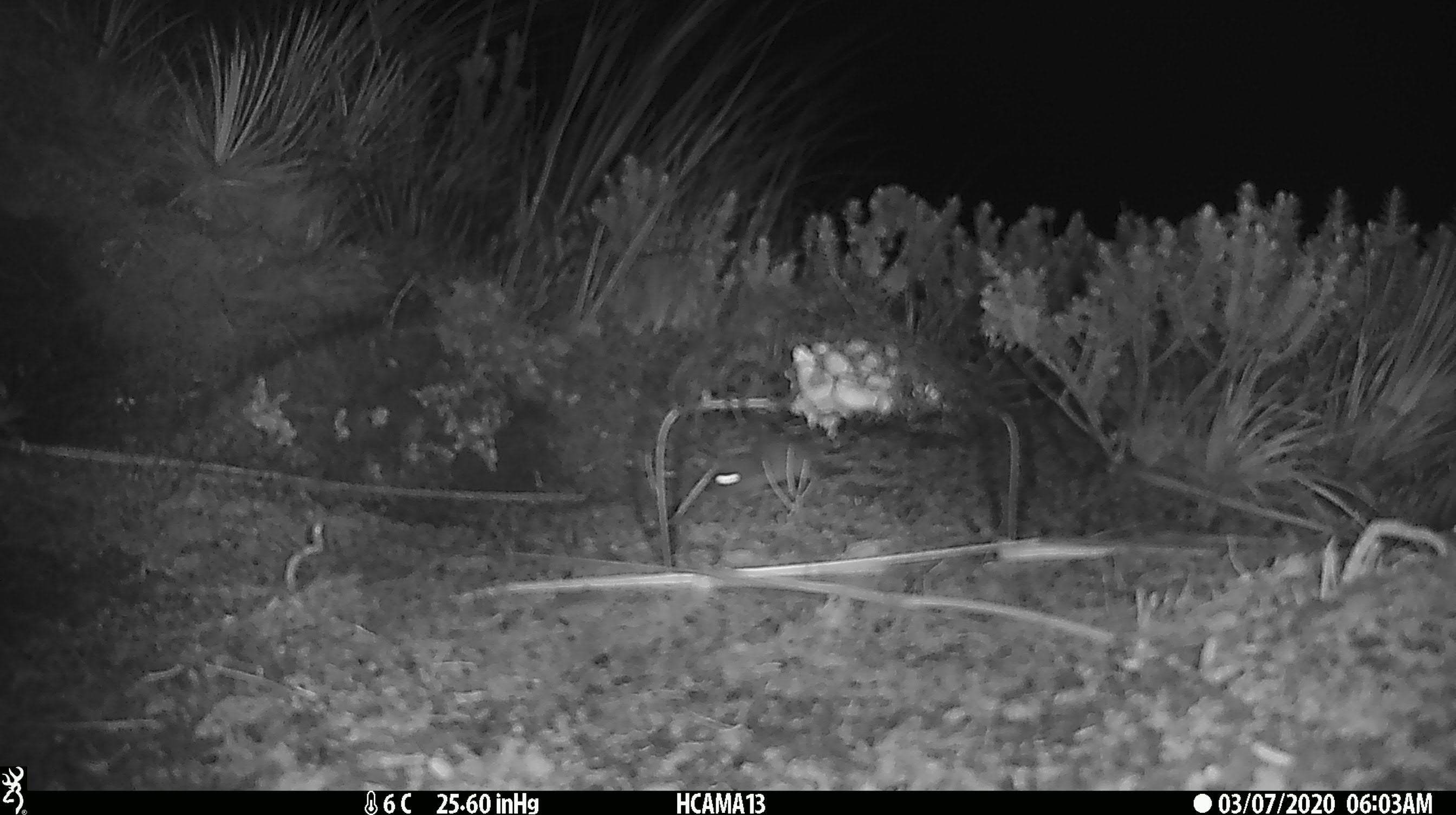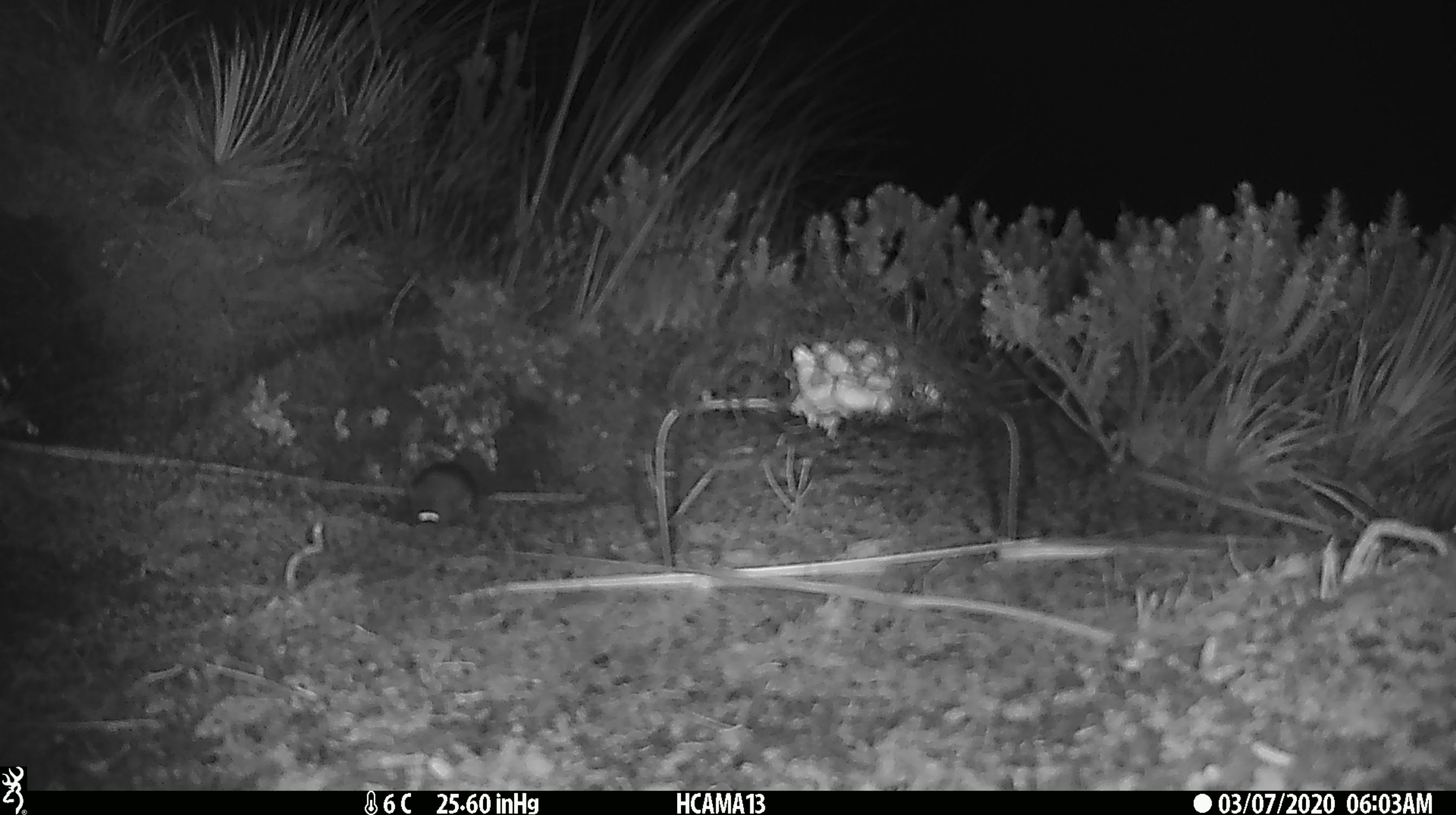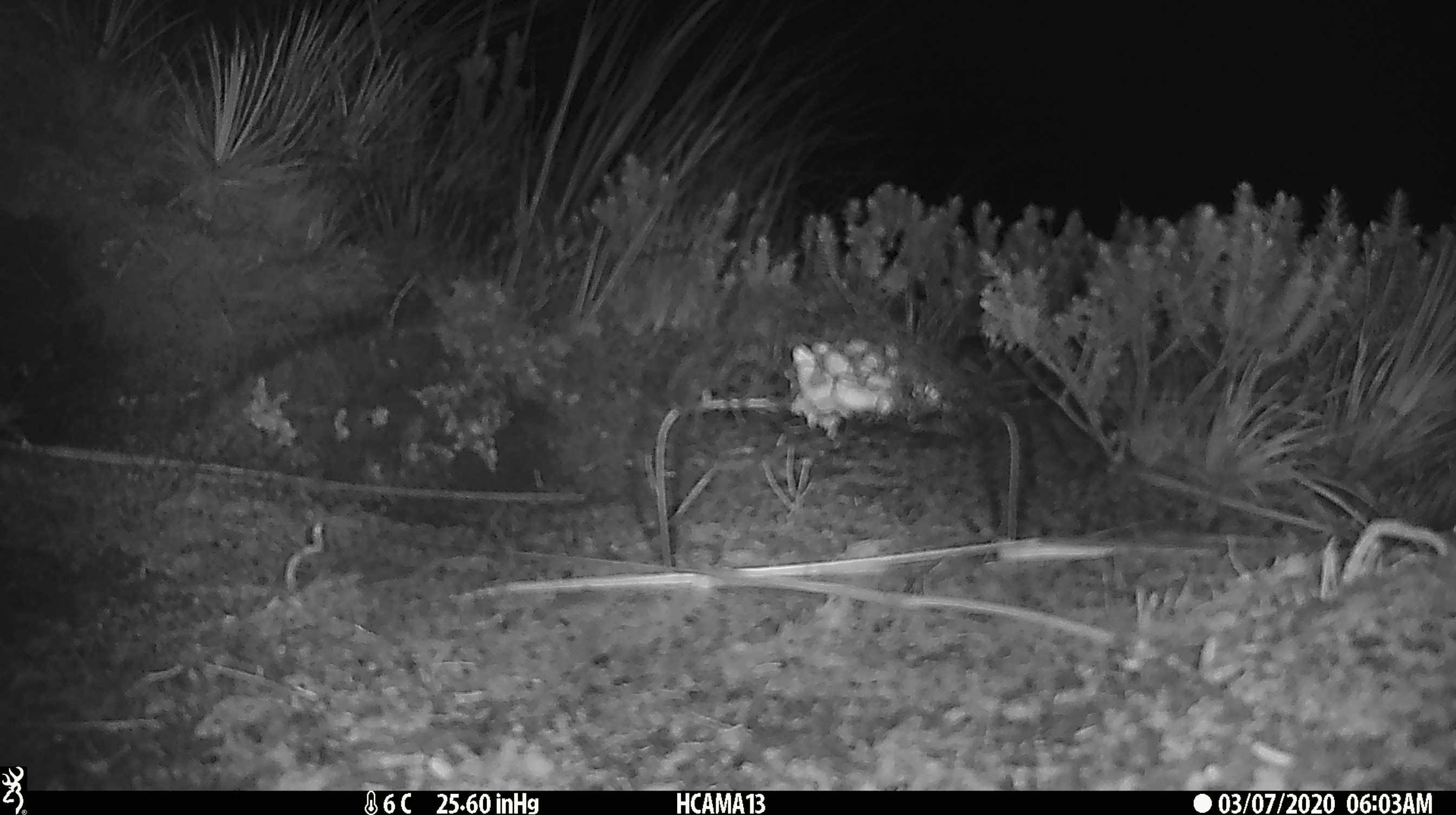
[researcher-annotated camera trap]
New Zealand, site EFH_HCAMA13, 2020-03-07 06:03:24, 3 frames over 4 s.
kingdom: Animalia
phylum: Chordata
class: Mammalia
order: Rodentia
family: Muridae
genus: Mus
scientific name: Mus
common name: mouse